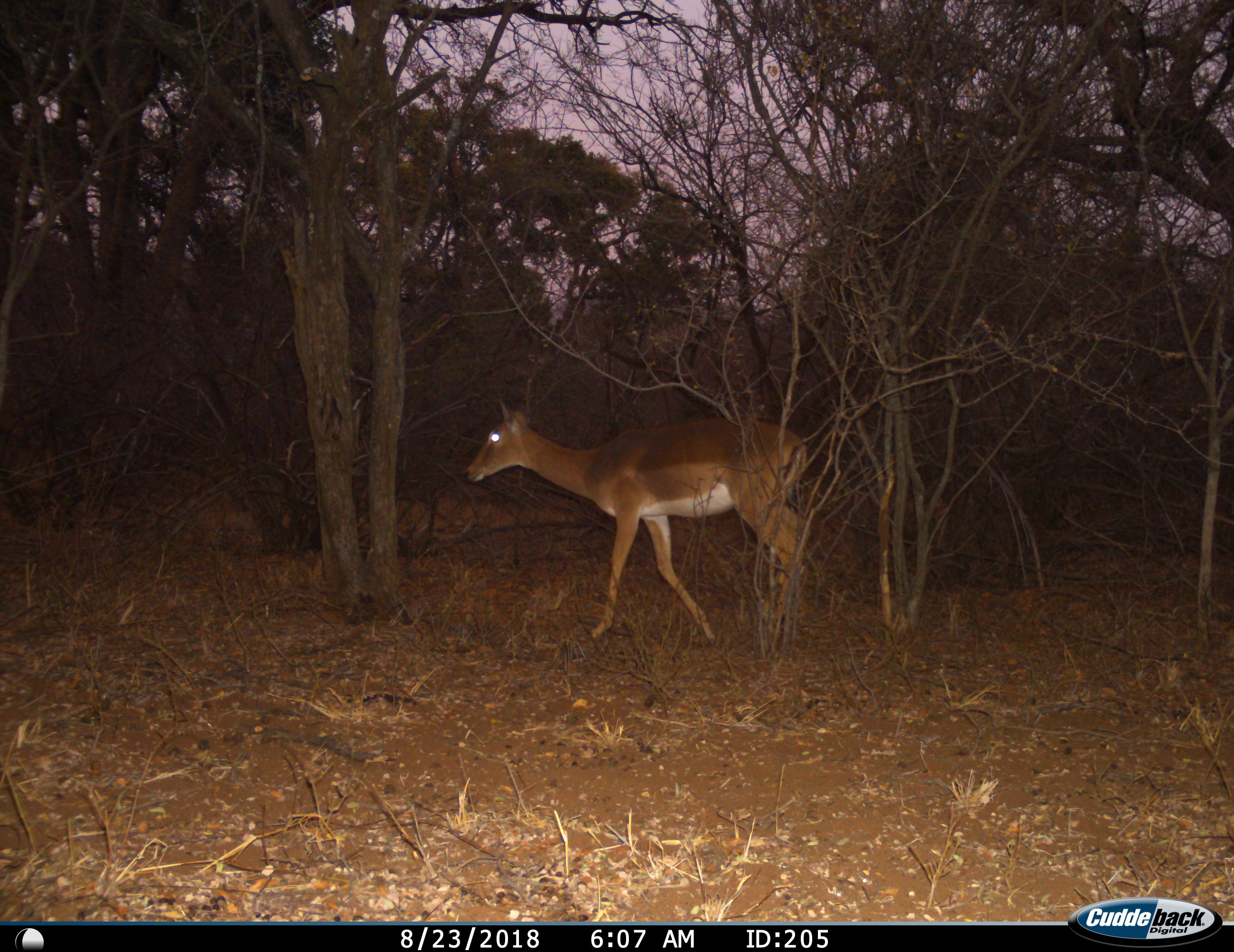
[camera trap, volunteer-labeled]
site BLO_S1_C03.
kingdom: Animalia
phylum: Chordata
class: Mammalia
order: Artiodactyla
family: Bovidae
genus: Aepyceros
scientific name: Aepyceros melampus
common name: impala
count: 1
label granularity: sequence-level